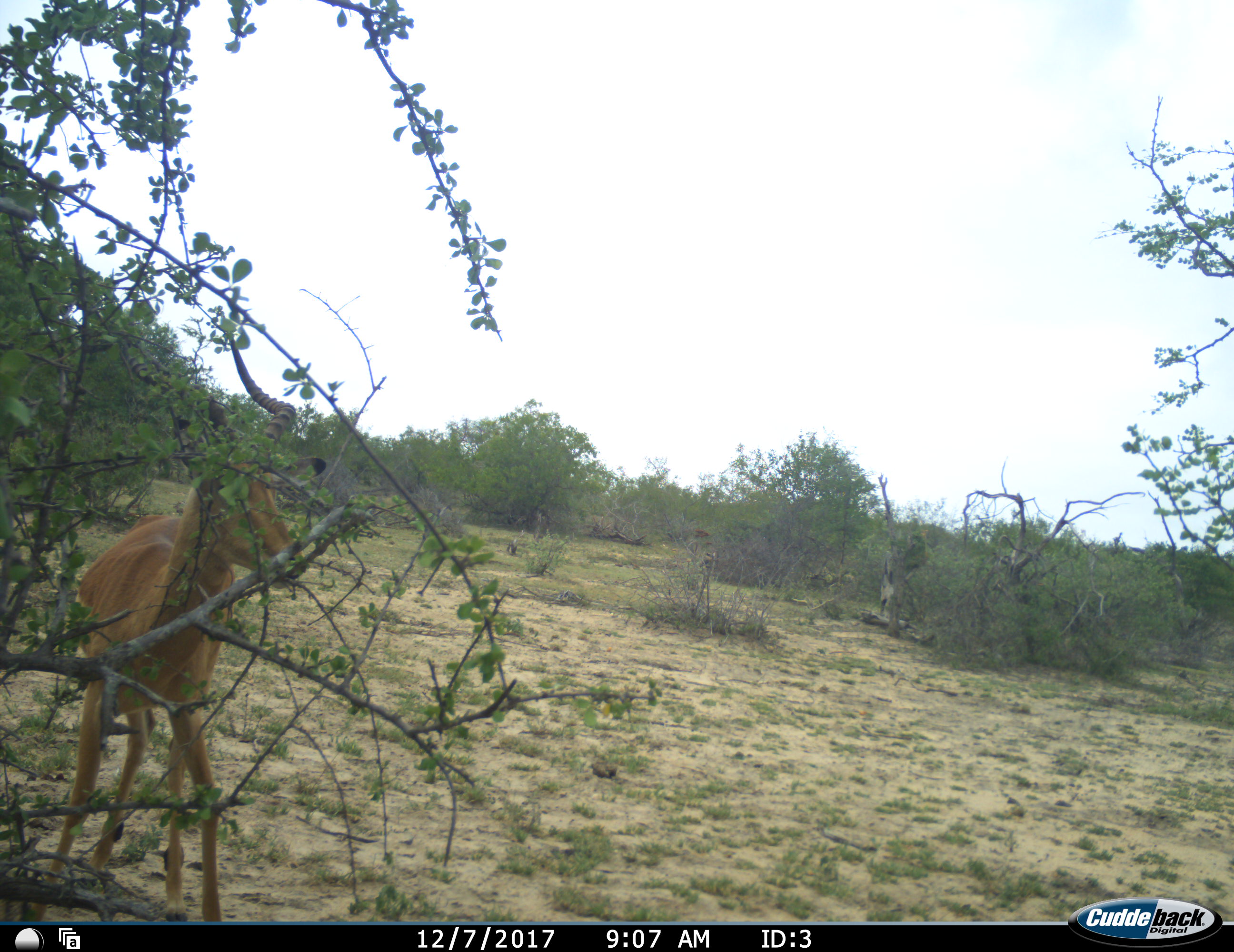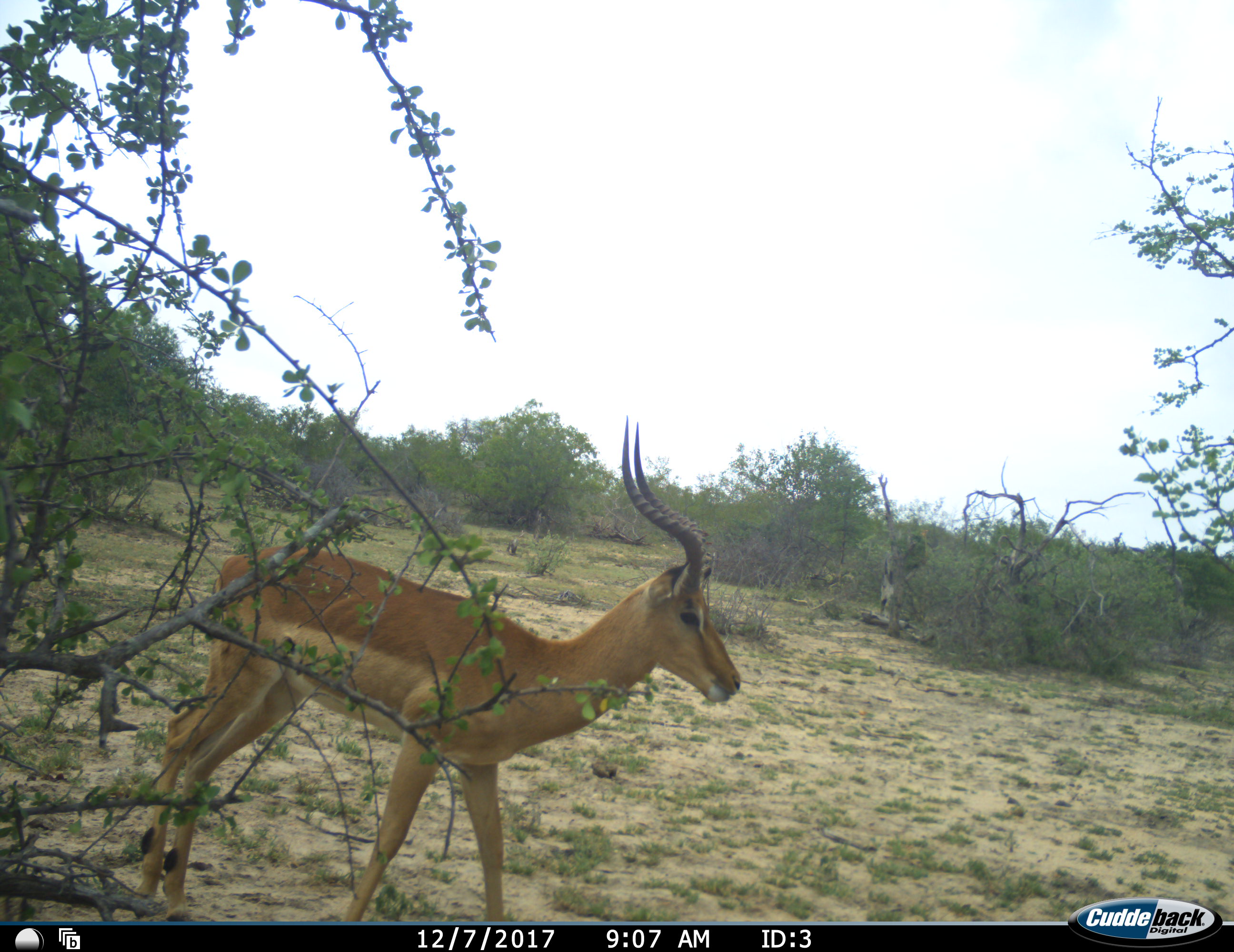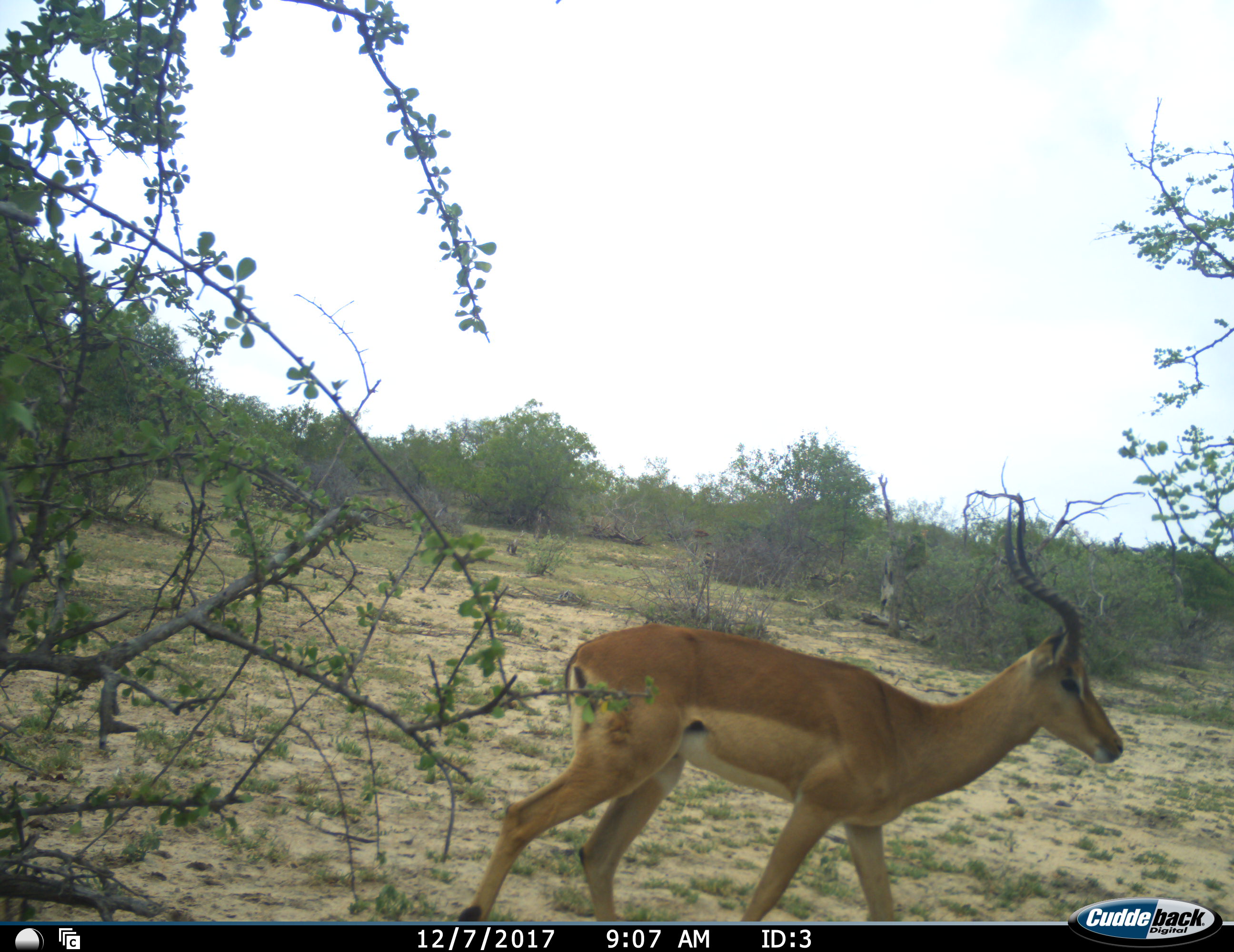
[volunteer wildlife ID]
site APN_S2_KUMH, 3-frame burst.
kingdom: Animalia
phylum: Chordata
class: Mammalia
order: Artiodactyla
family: Bovidae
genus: Aepyceros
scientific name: Aepyceros melampus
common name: impala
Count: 1.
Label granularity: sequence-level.